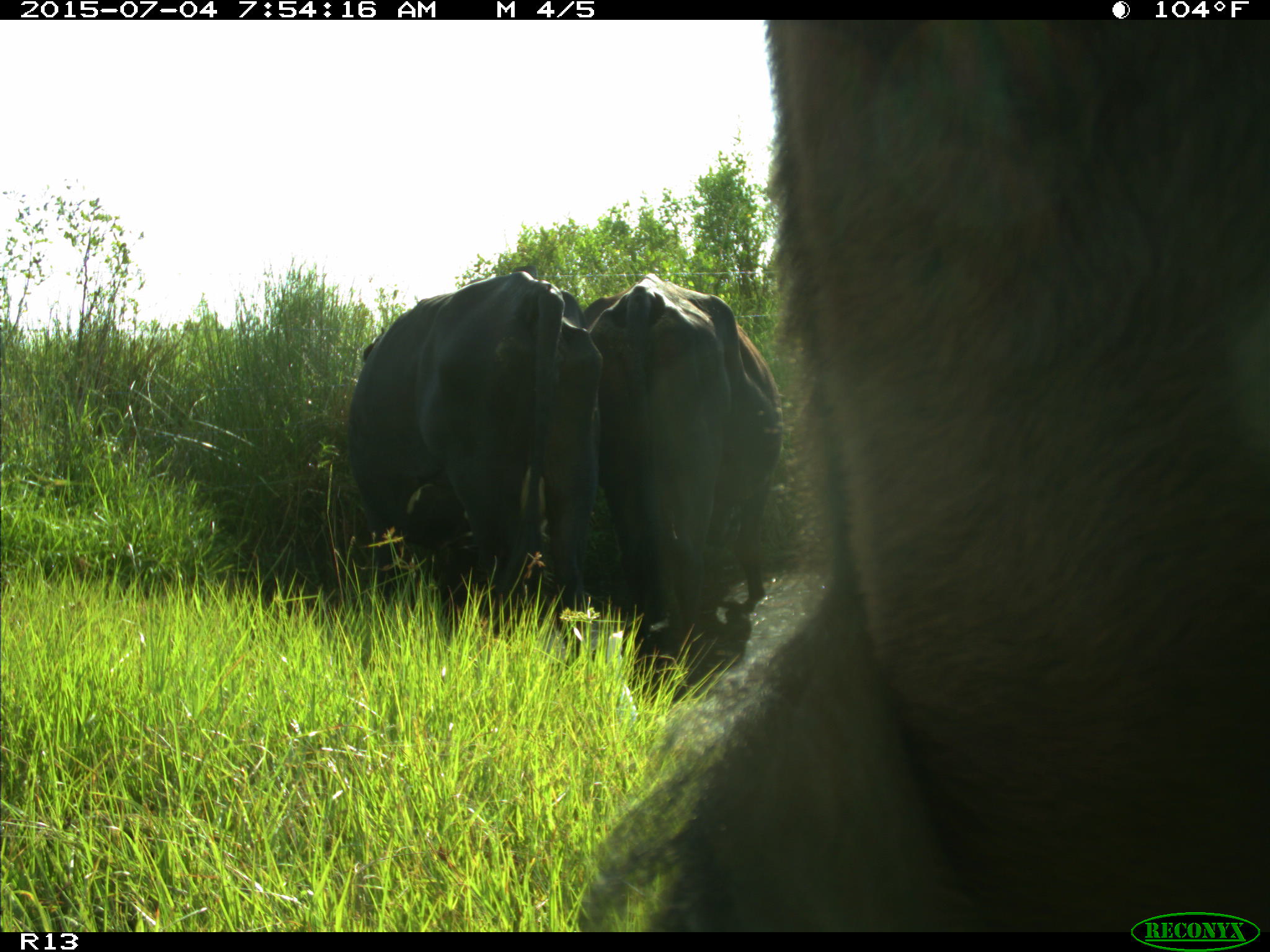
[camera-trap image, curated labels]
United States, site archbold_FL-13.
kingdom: Animalia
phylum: Chordata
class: Mammalia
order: Artiodactyla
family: Bovidae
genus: Bos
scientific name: Bos taurus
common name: domestic cow